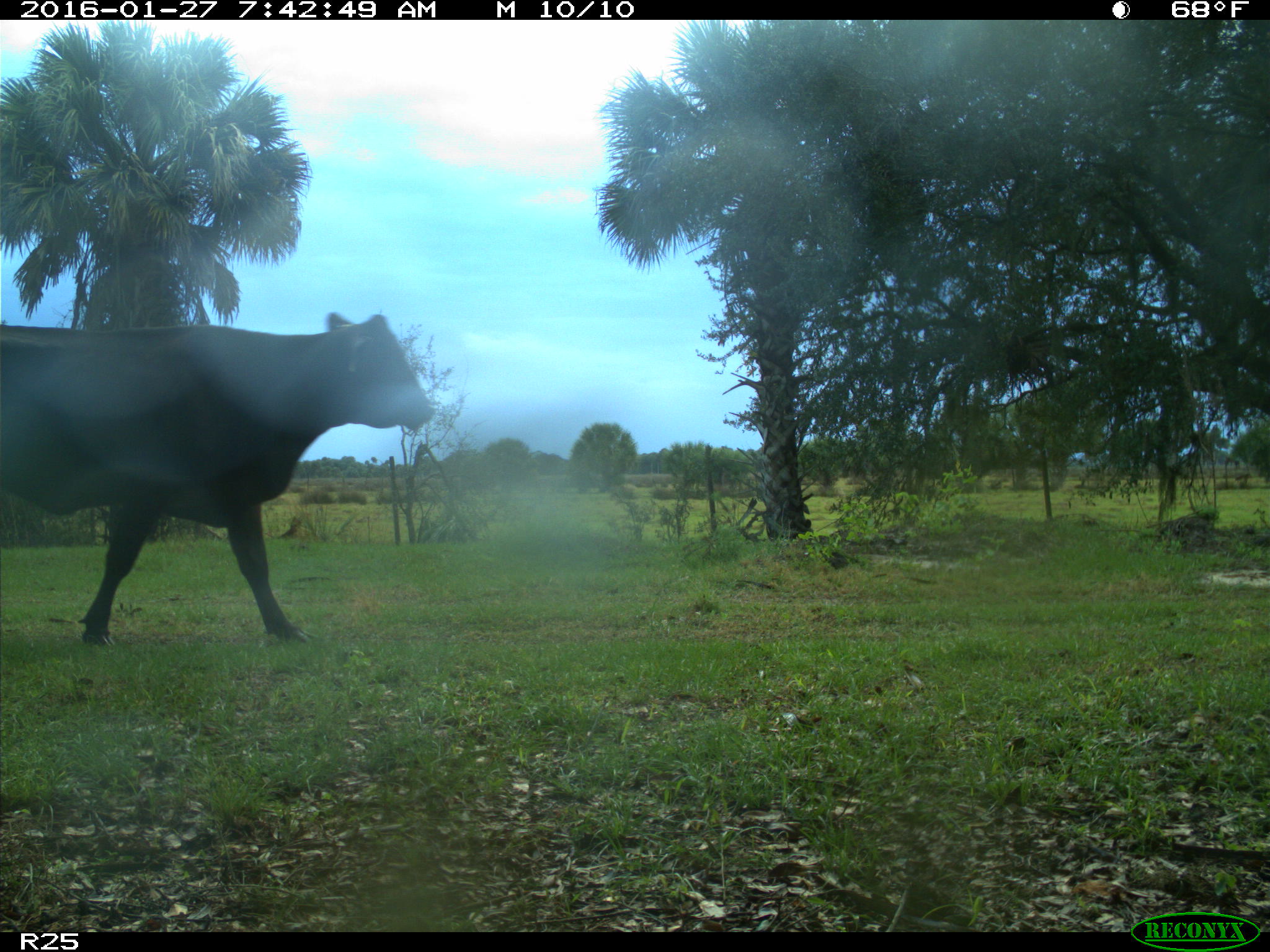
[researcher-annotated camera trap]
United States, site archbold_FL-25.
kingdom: Animalia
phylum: Chordata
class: Mammalia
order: Artiodactyla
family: Bovidae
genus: Bos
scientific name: Bos taurus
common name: domestic cow